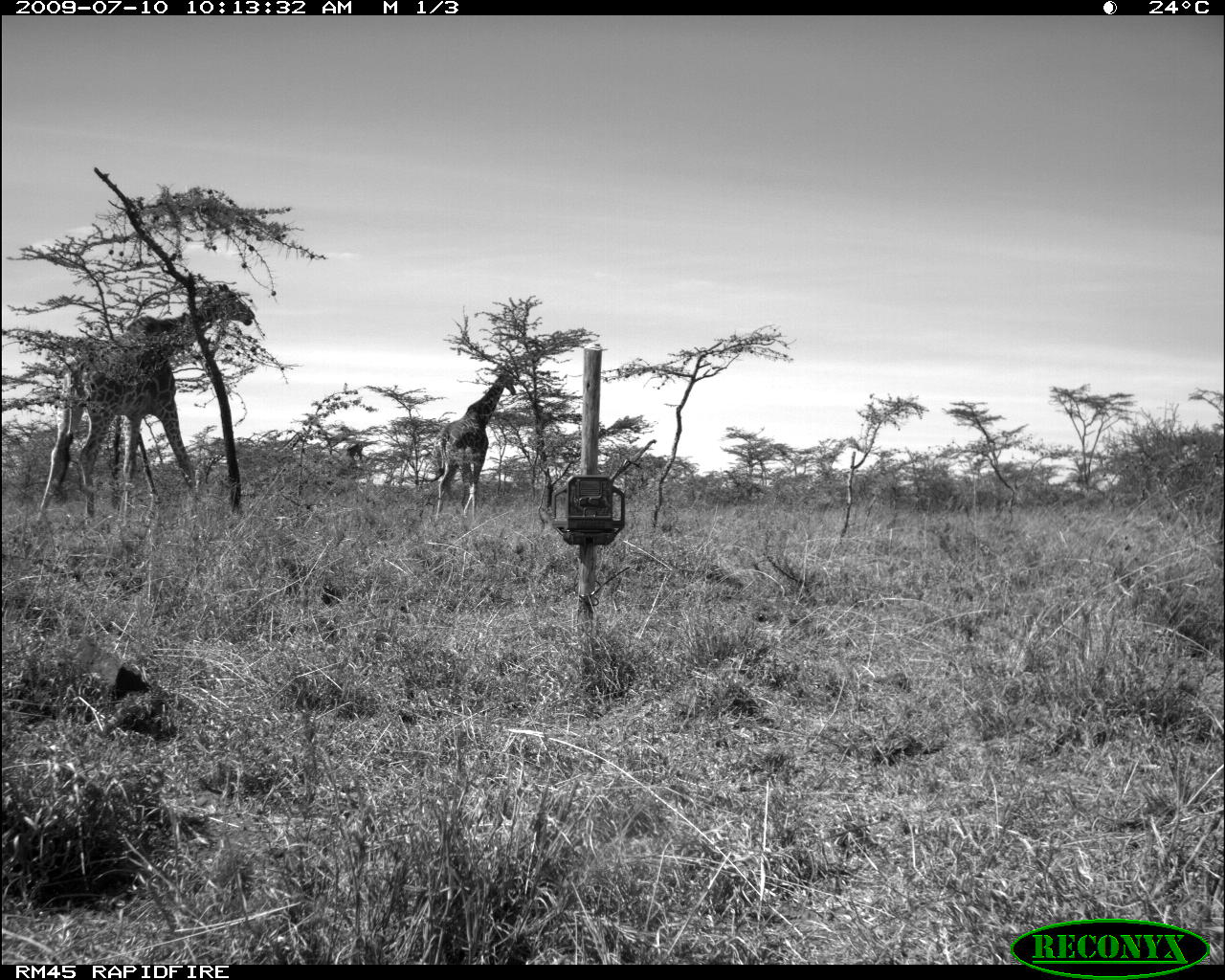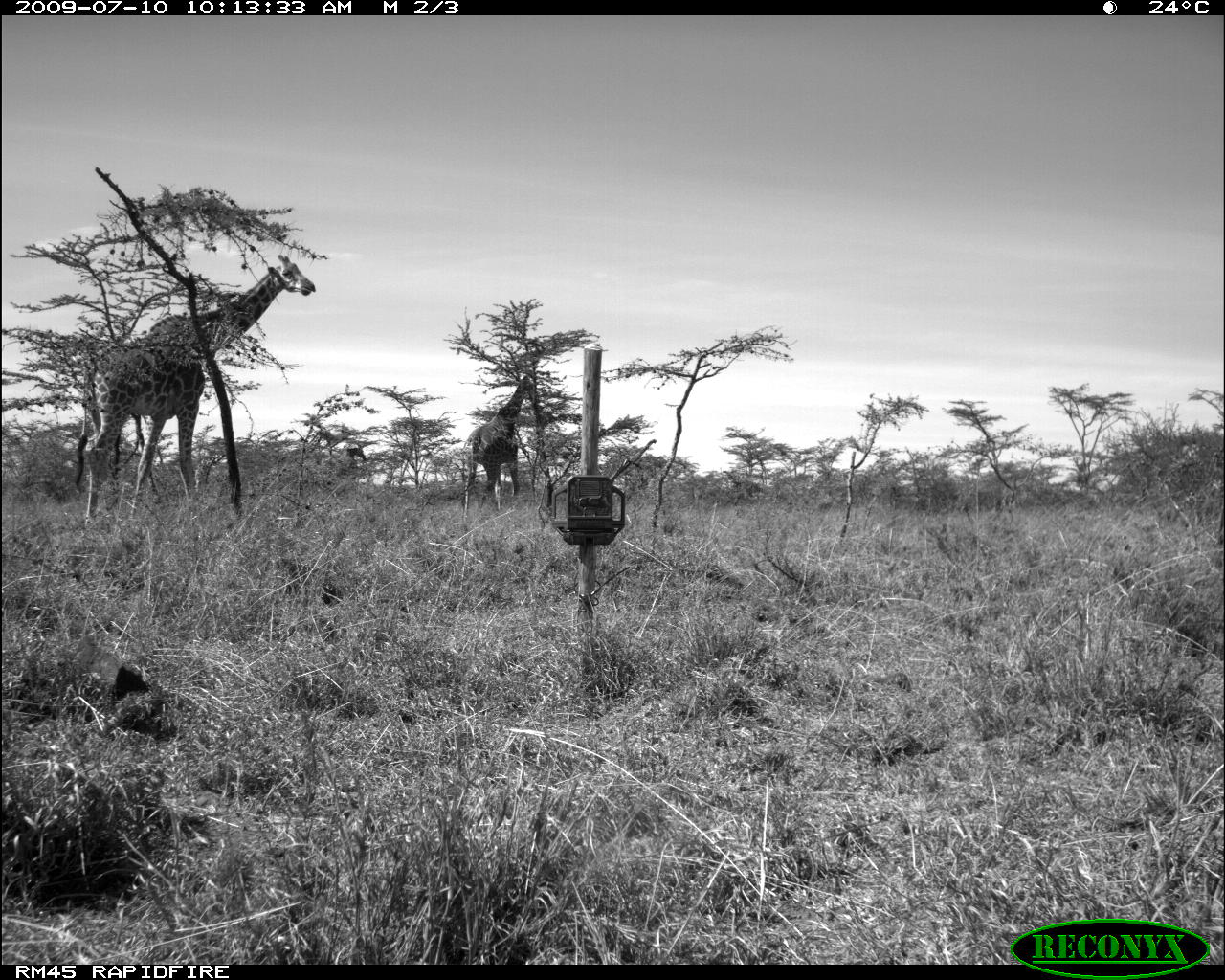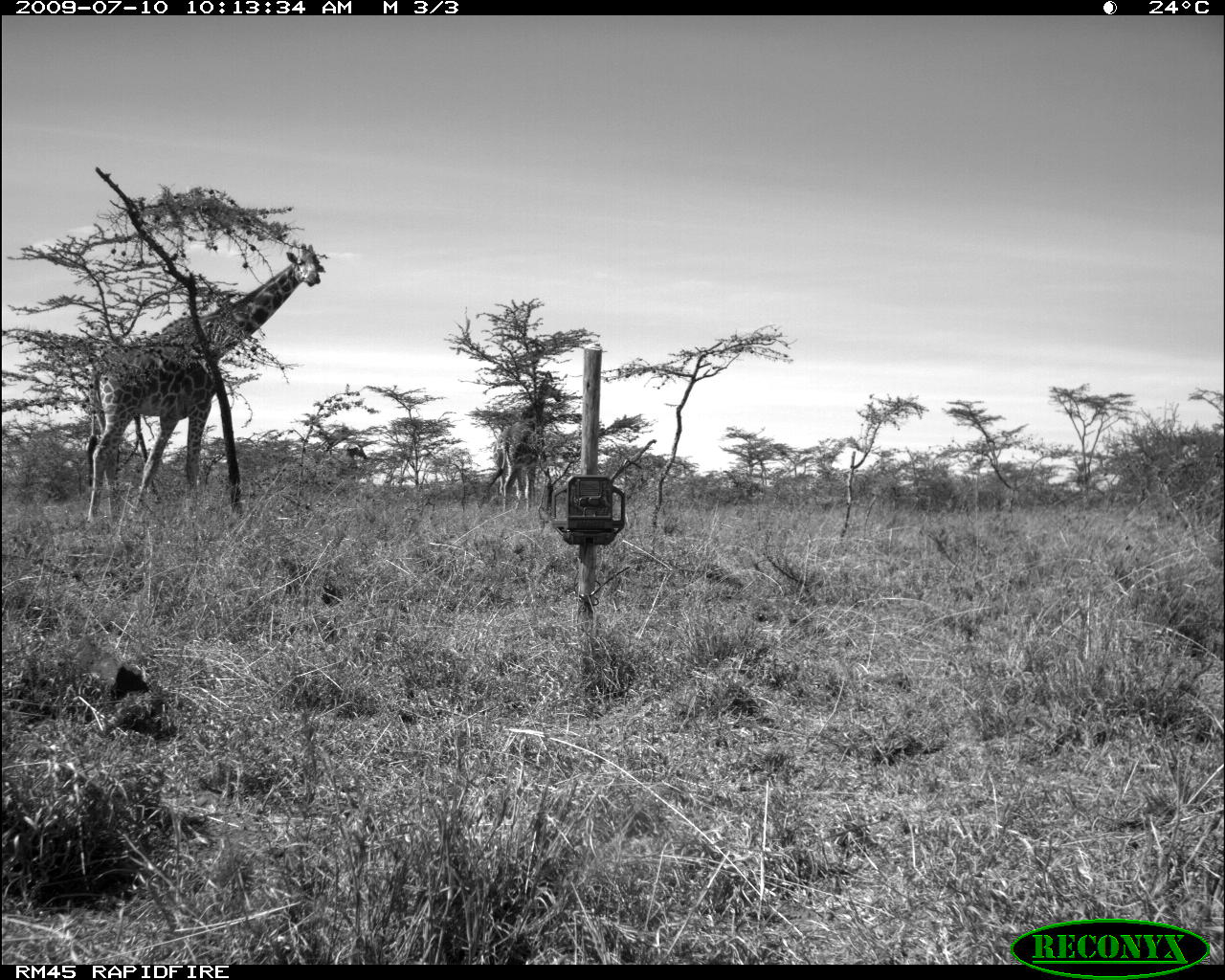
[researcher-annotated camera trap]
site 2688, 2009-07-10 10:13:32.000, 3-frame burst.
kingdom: Animalia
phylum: Chordata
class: Mammalia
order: Artiodactyla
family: Giraffidae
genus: Giraffa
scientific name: Giraffa camelopardalis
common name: giraffe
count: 3